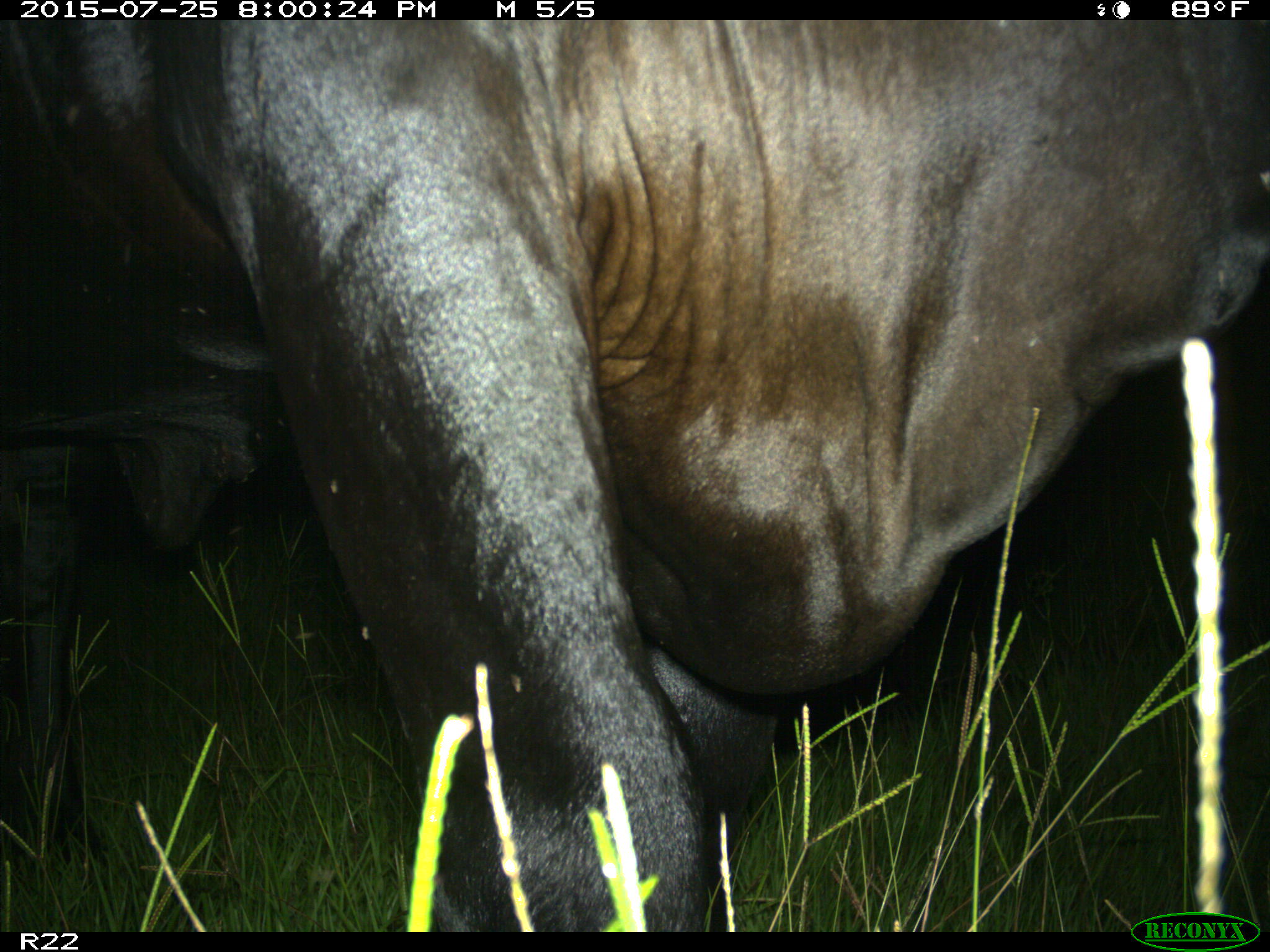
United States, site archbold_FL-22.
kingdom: Animalia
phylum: Chordata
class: Mammalia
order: Artiodactyla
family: Bovidae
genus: Bos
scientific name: Bos taurus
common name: domestic cow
Bos taurus (domestic cow).